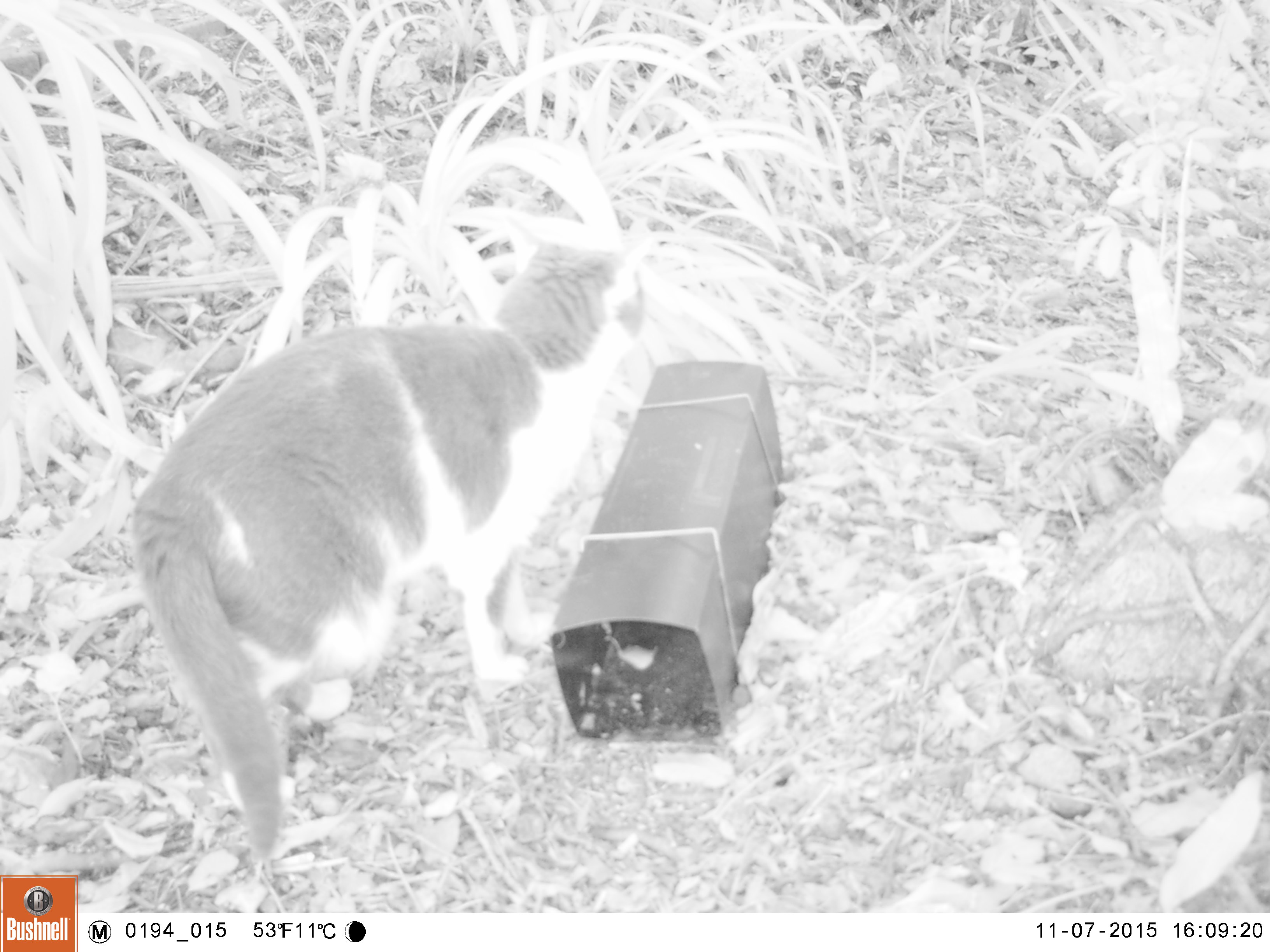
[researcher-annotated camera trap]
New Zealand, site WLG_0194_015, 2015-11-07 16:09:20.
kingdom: Animalia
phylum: Chordata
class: Mammalia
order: Carnivora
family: Felidae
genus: Felis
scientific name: Felis catus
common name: domestic cat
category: cat